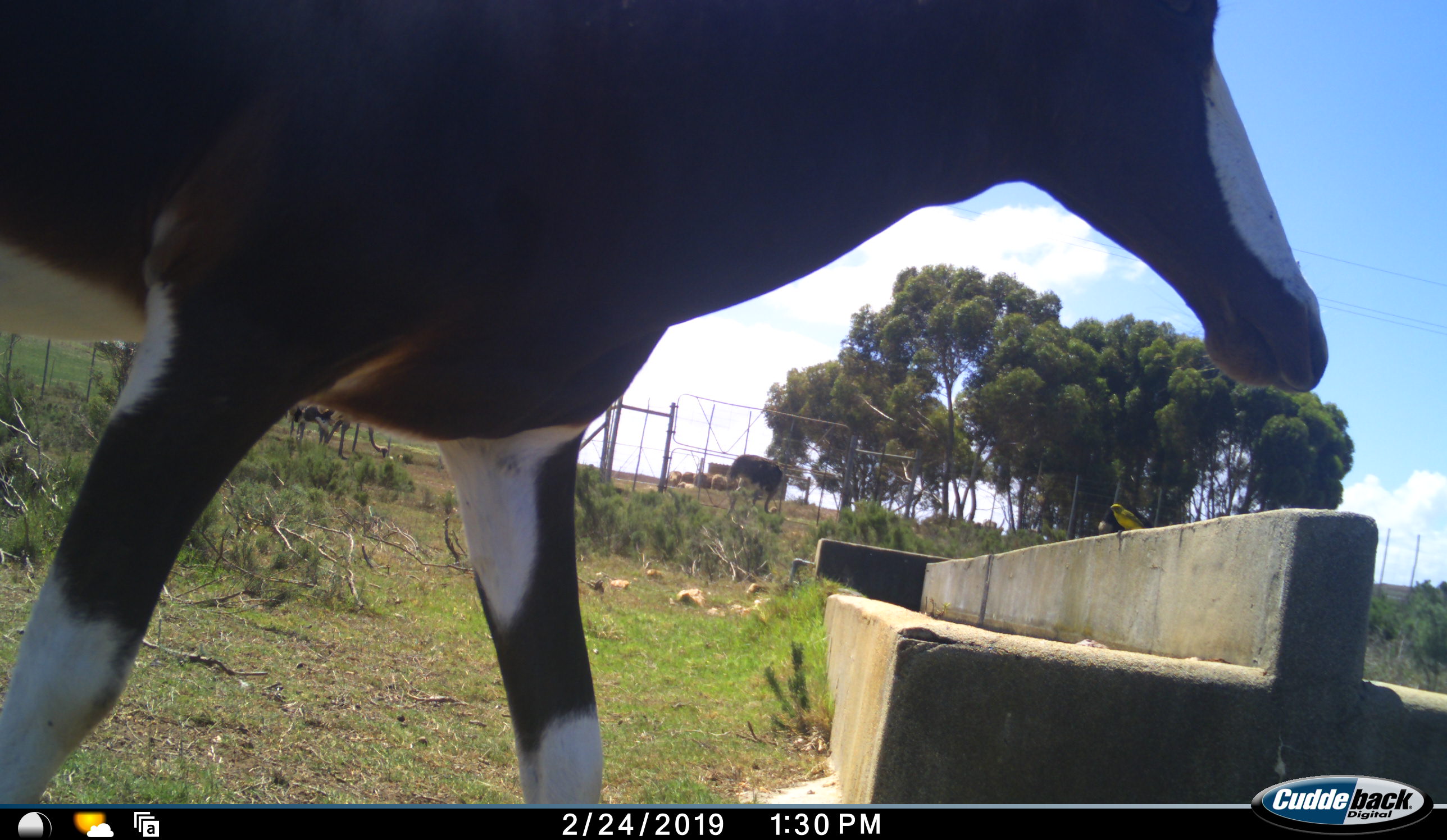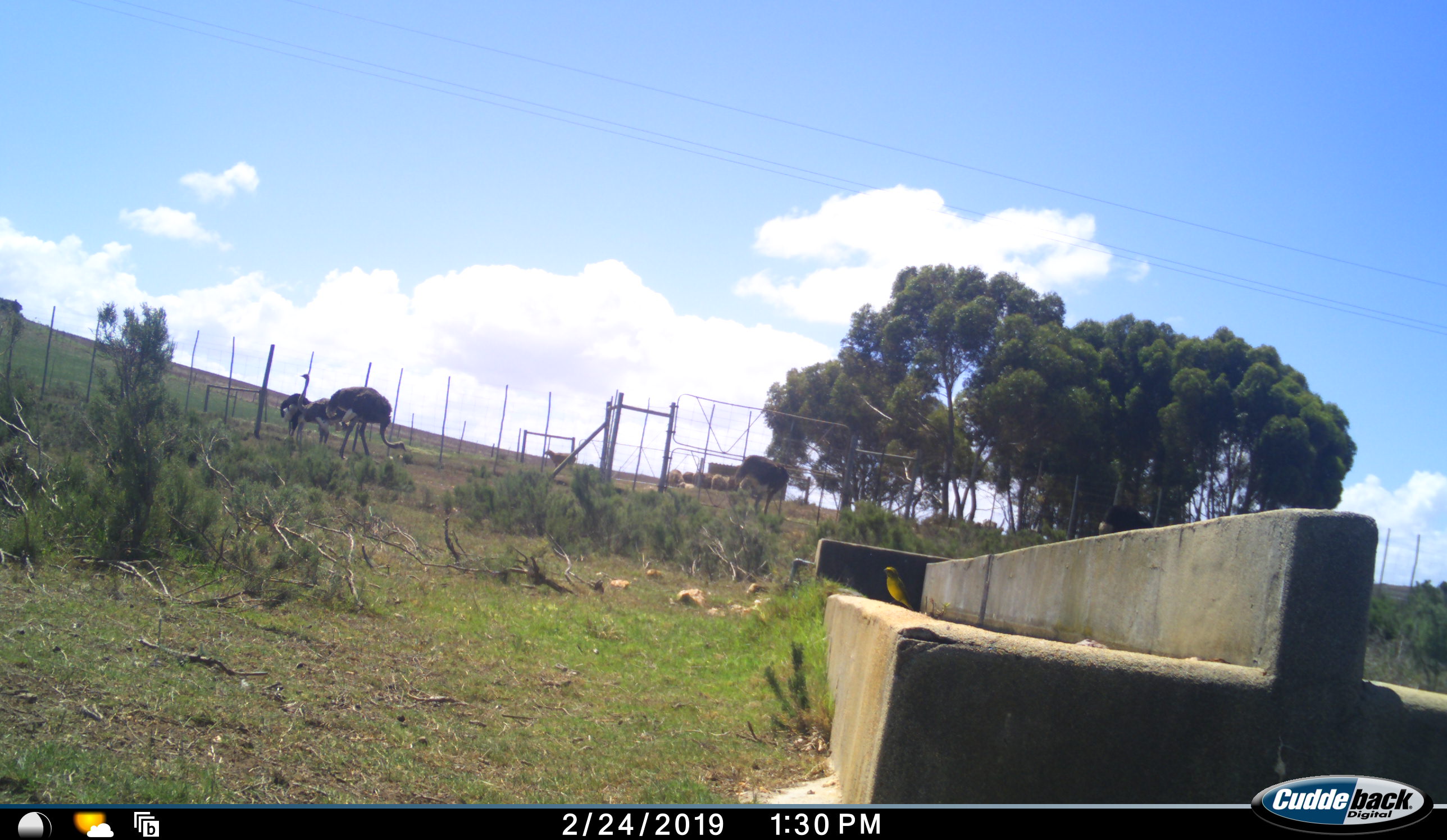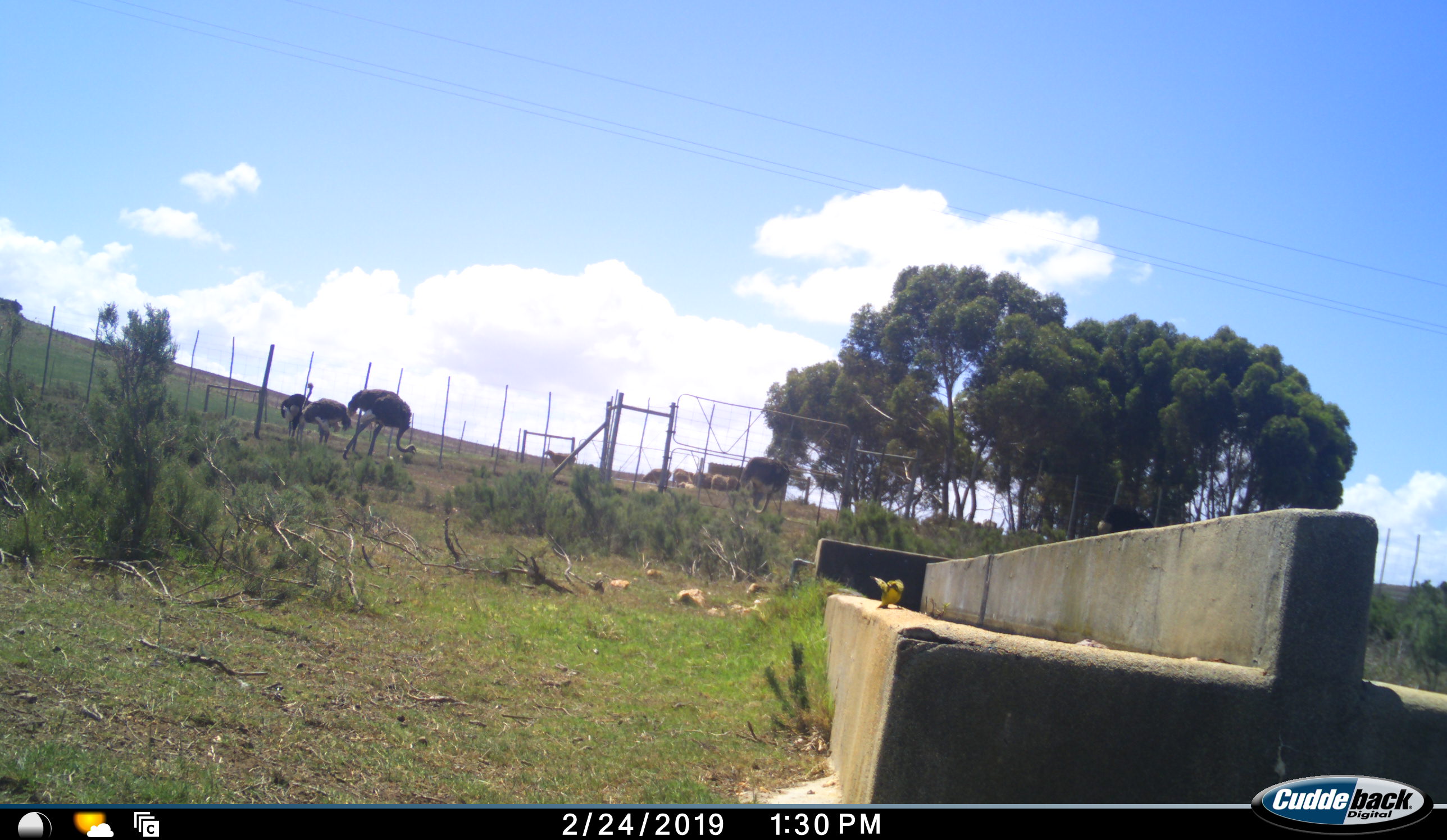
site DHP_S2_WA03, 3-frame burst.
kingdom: Animalia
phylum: Chordata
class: Mammalia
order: Artiodactyla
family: Bovidae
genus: Damaliscus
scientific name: Damaliscus pygargus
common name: bontebok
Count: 1.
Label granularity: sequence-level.